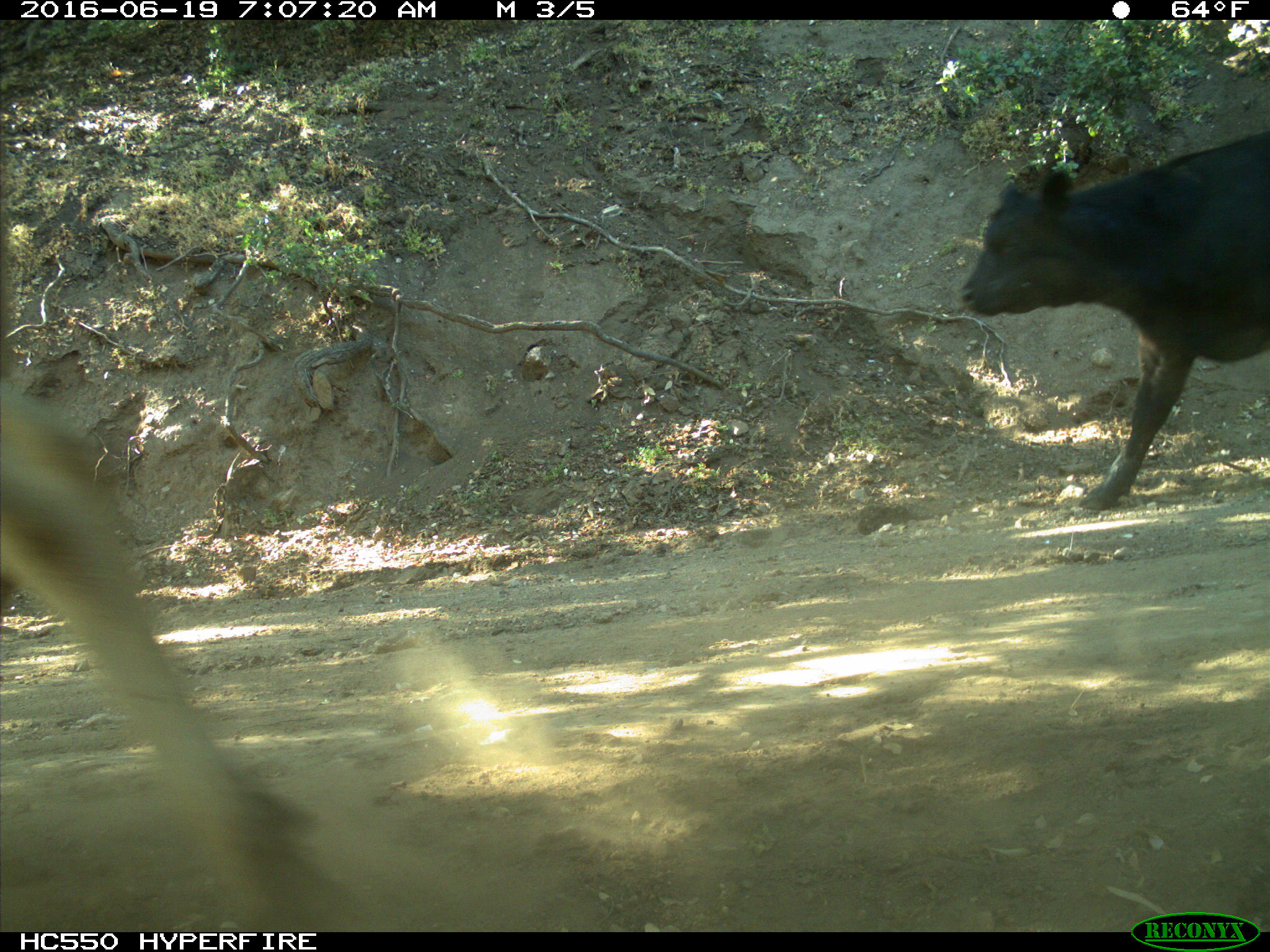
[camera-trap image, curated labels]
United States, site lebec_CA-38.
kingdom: Animalia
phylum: Chordata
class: Mammalia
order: Artiodactyla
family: Bovidae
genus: Bos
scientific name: Bos taurus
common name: domestic cow